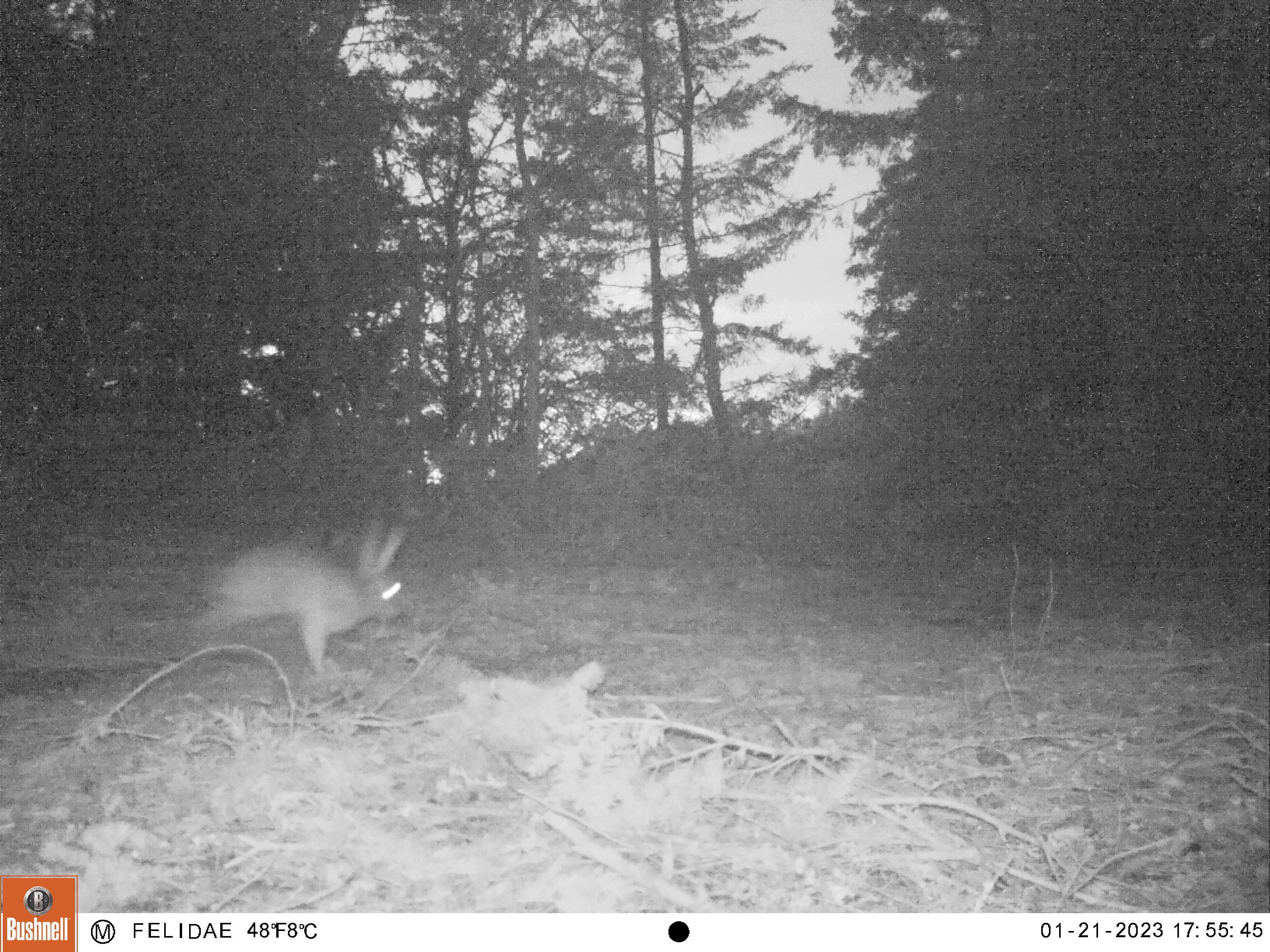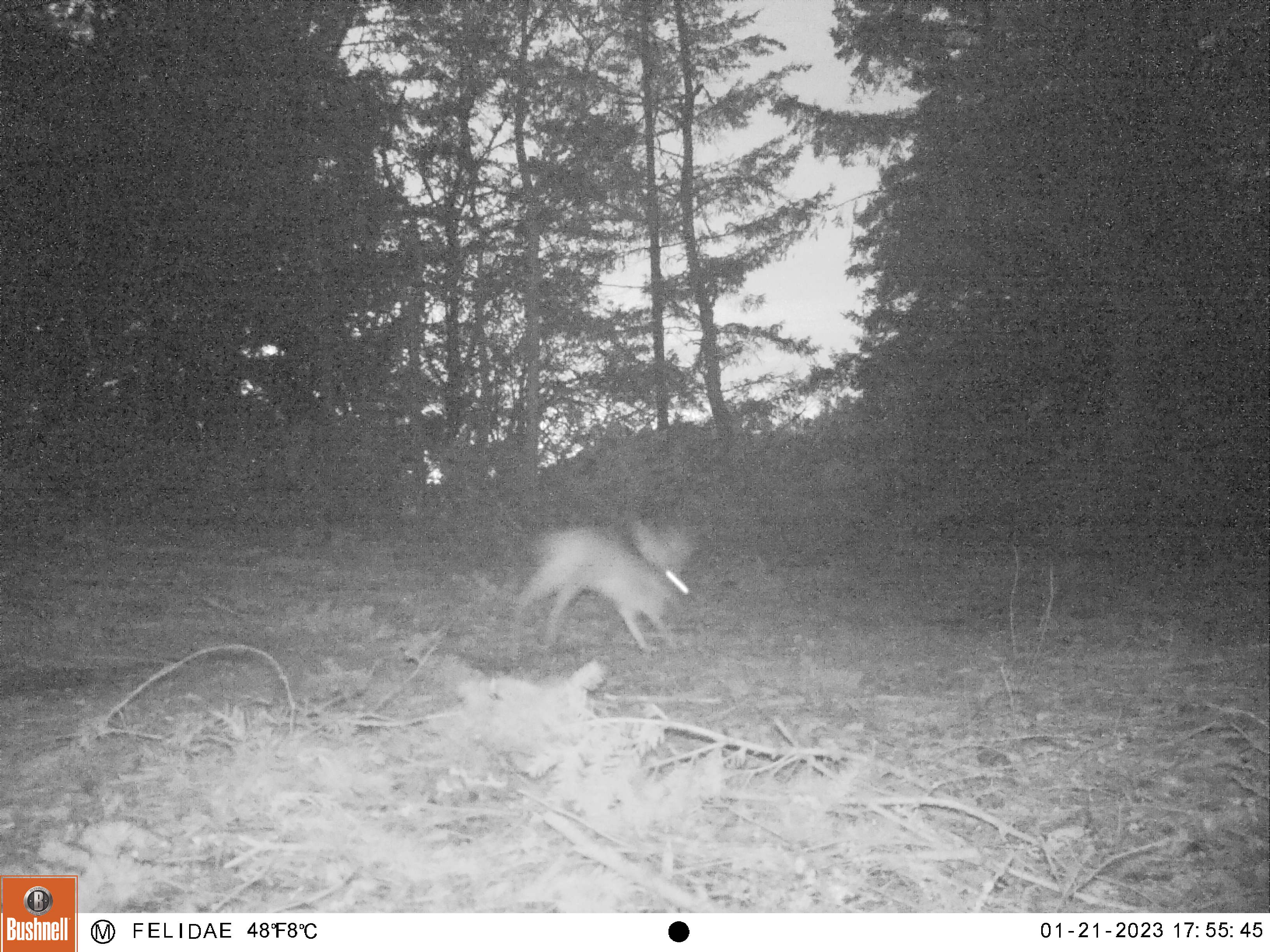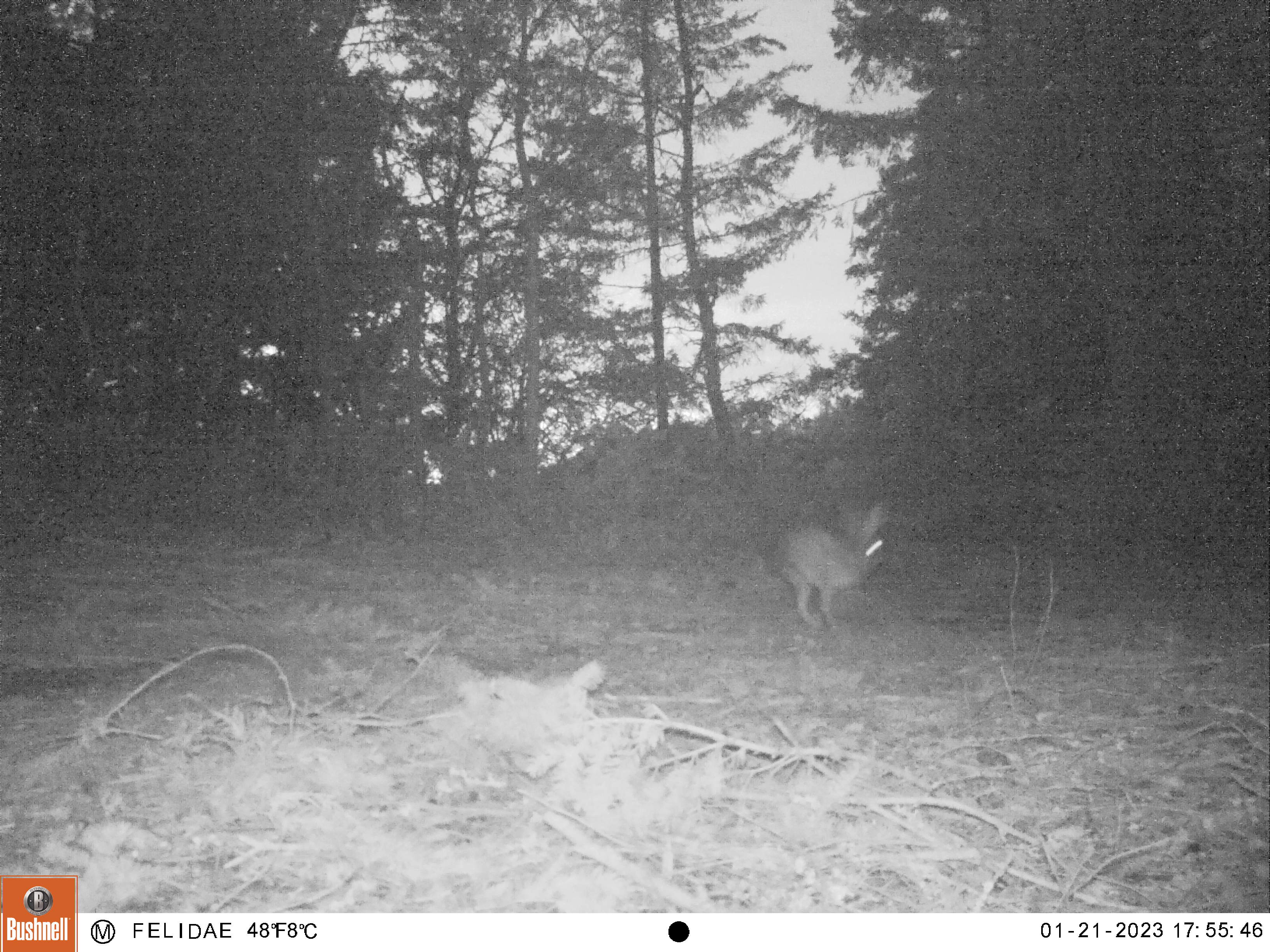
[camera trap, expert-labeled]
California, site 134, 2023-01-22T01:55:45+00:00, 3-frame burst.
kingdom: Animalia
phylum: Chordata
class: Mammalia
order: Lagomorpha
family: Leporidae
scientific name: Leporidae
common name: rabbit